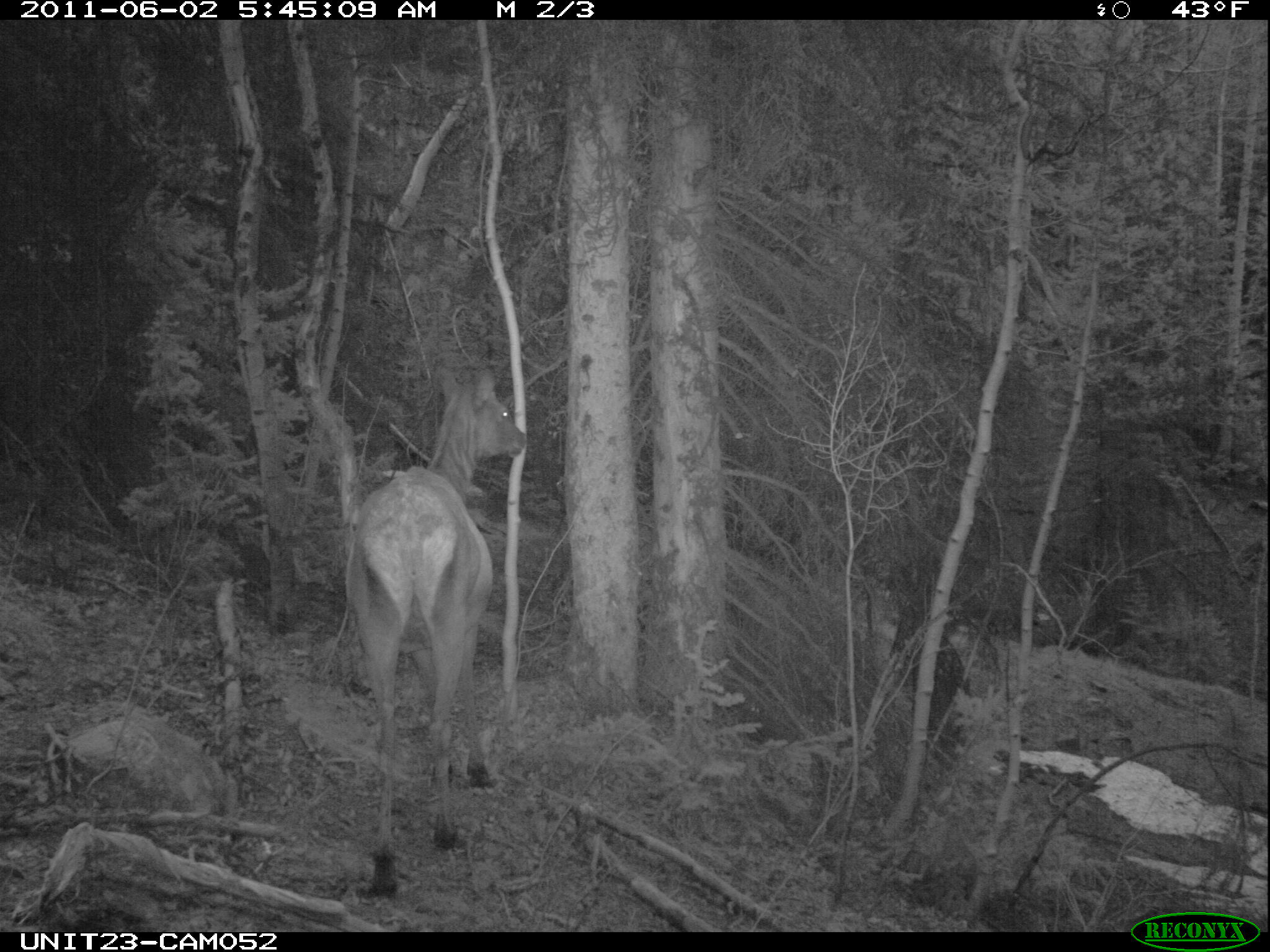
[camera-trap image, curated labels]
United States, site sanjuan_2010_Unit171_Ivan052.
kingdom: Animalia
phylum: Chordata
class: Mammalia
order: Artiodactyla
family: Cervidae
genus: Cervus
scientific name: Cervus elaphus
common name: red deer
Cervus elaphus (red deer).